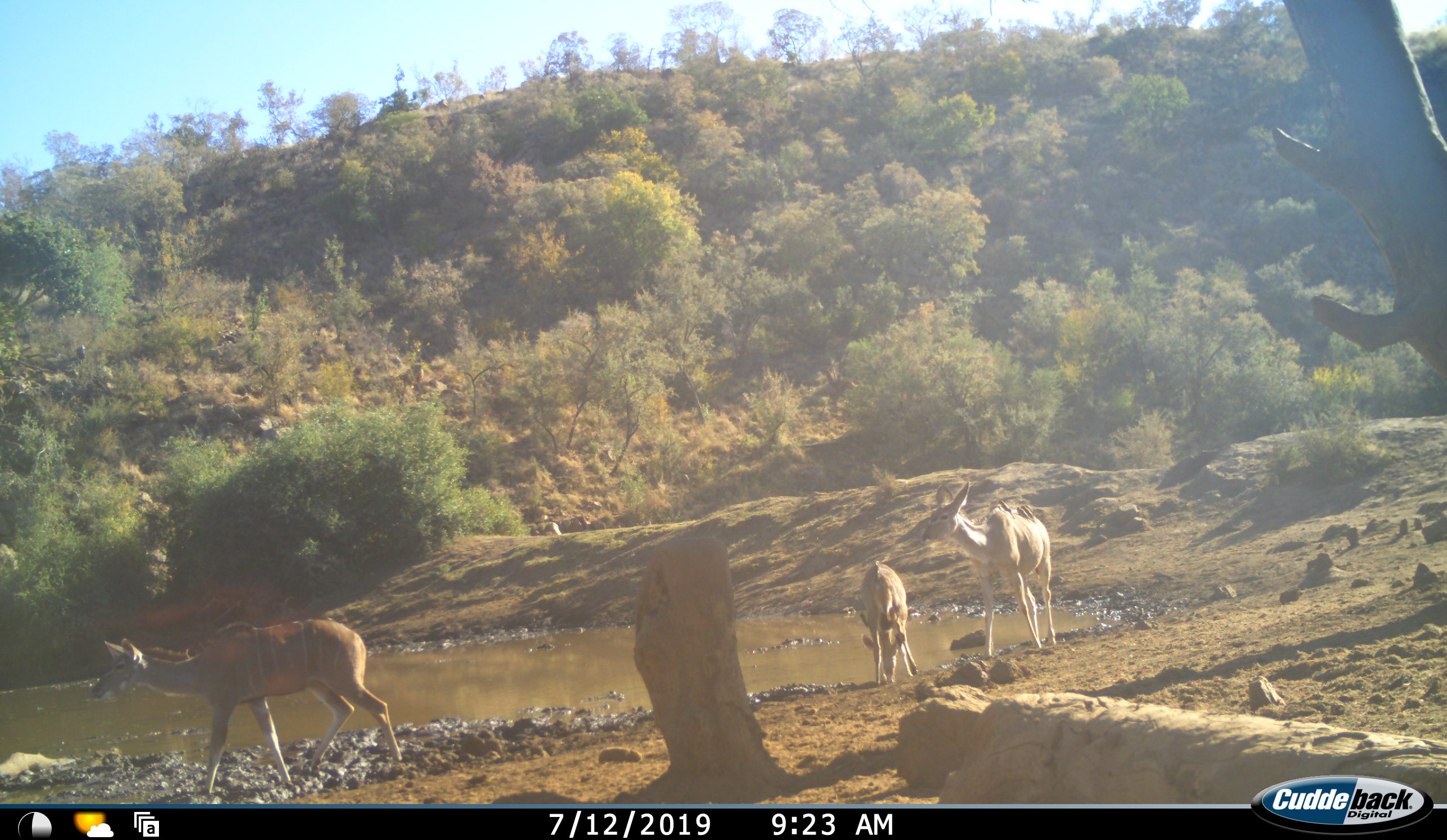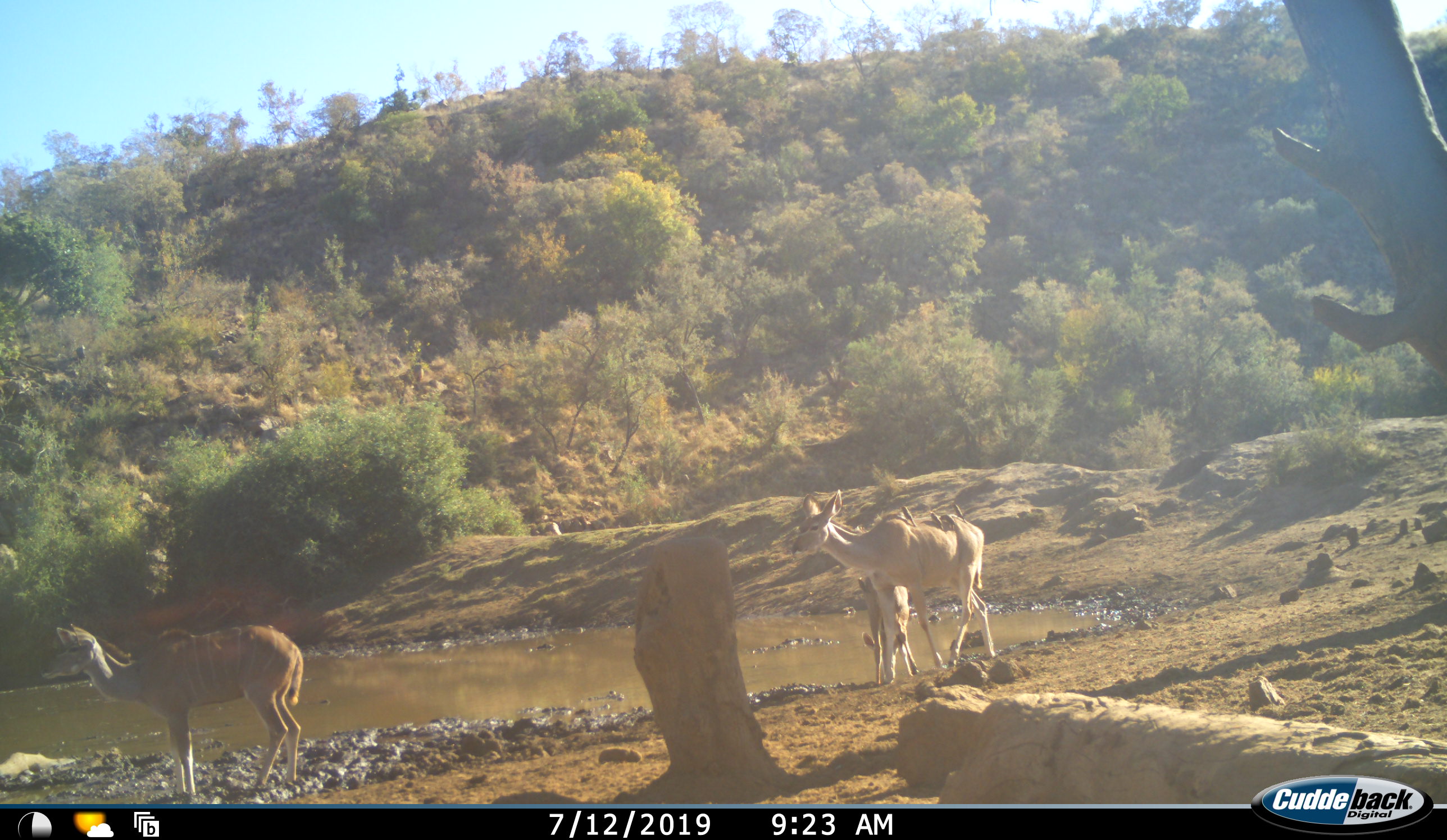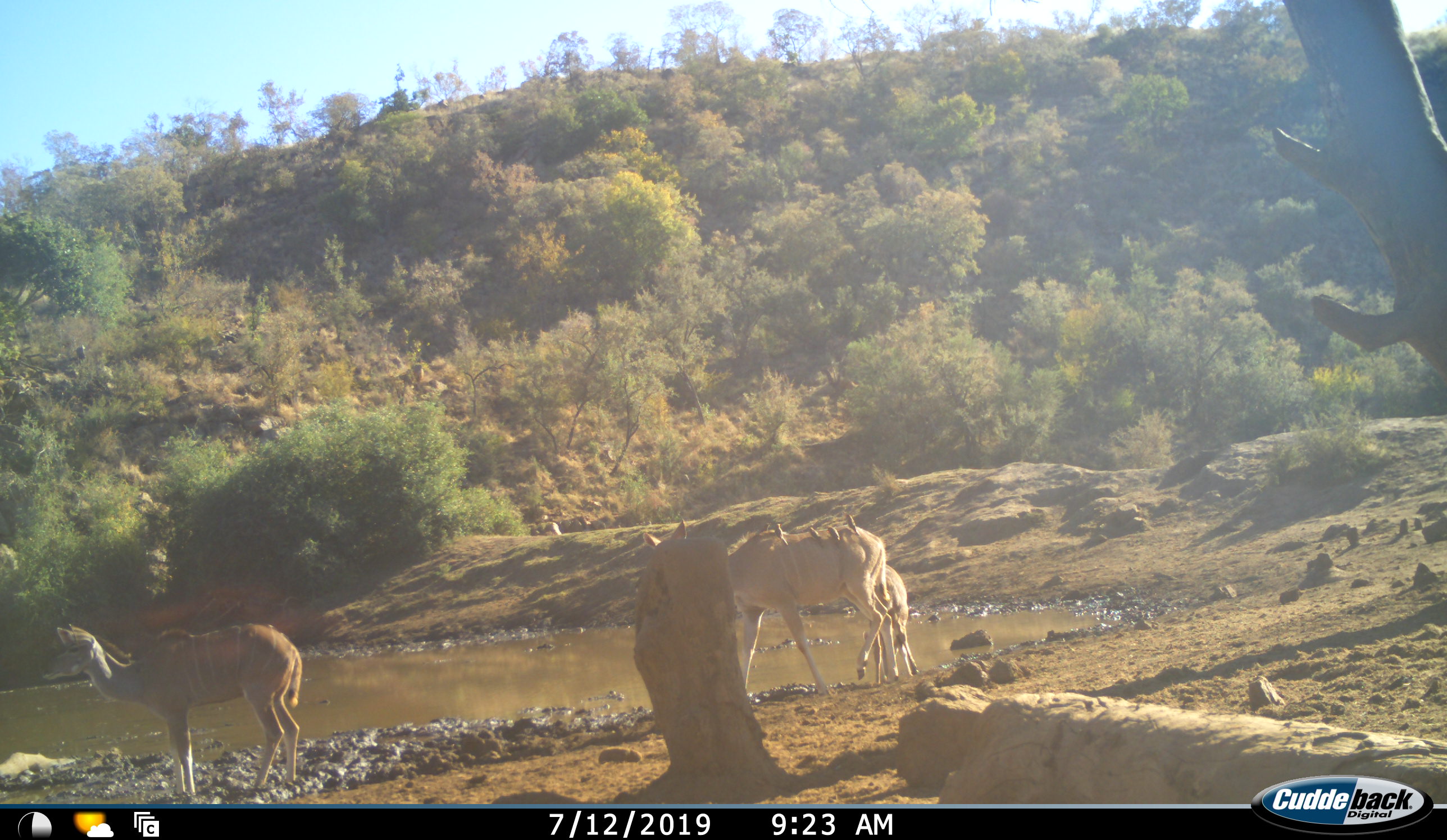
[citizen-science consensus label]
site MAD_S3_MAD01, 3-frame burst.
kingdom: Animalia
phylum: Chordata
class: Mammalia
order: Artiodactyla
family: Bovidae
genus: Tragelaphus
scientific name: Tragelaphus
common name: kudu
Kudu (Tragelaphus), count 3. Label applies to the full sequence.